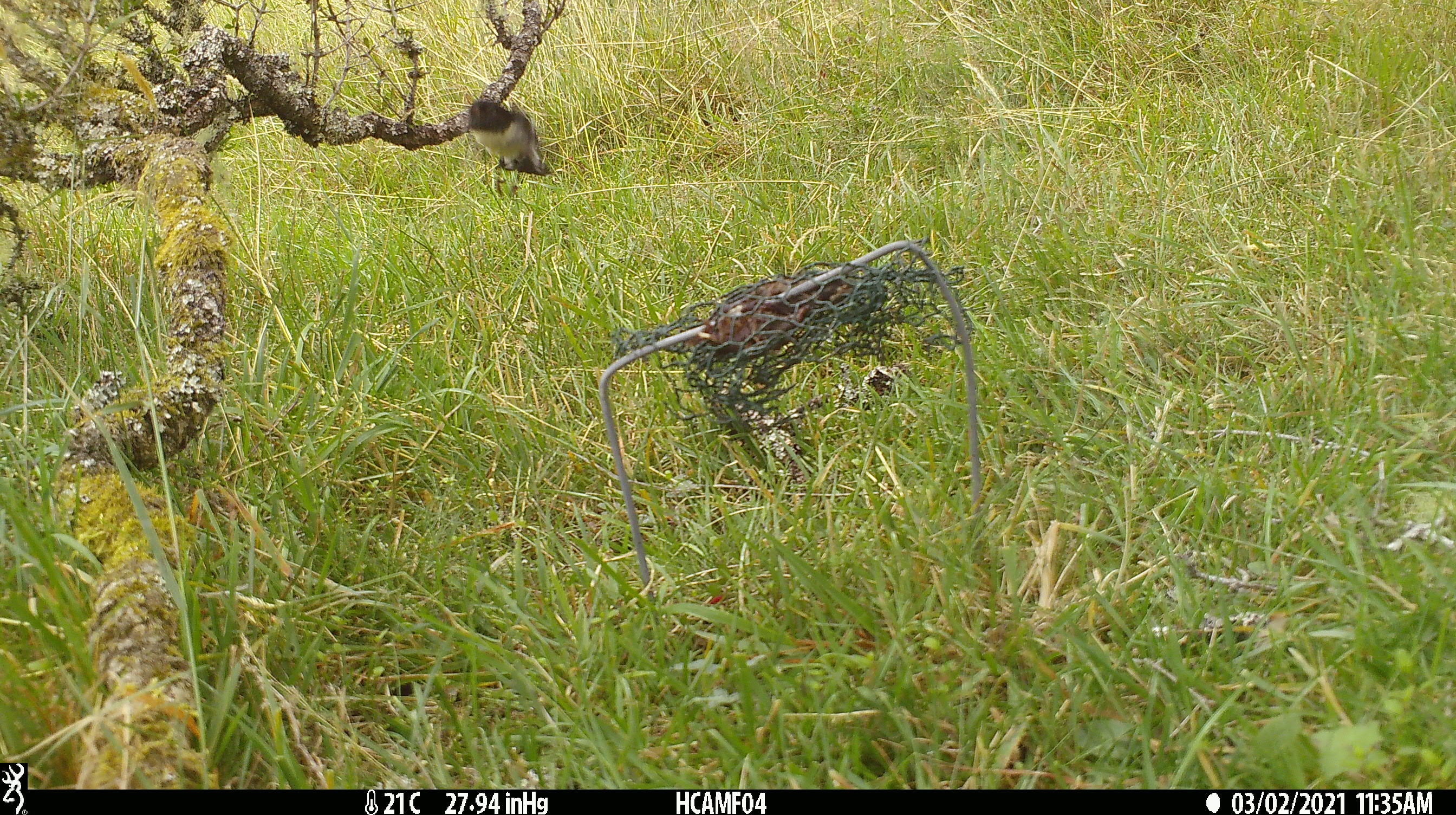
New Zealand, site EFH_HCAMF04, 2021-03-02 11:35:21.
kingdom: Animalia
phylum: Chordata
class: Aves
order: Passeriformes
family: Petroicidae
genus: Petroica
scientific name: Petroica macrocephala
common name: tomtit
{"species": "tomtit (Petroica macrocephala)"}